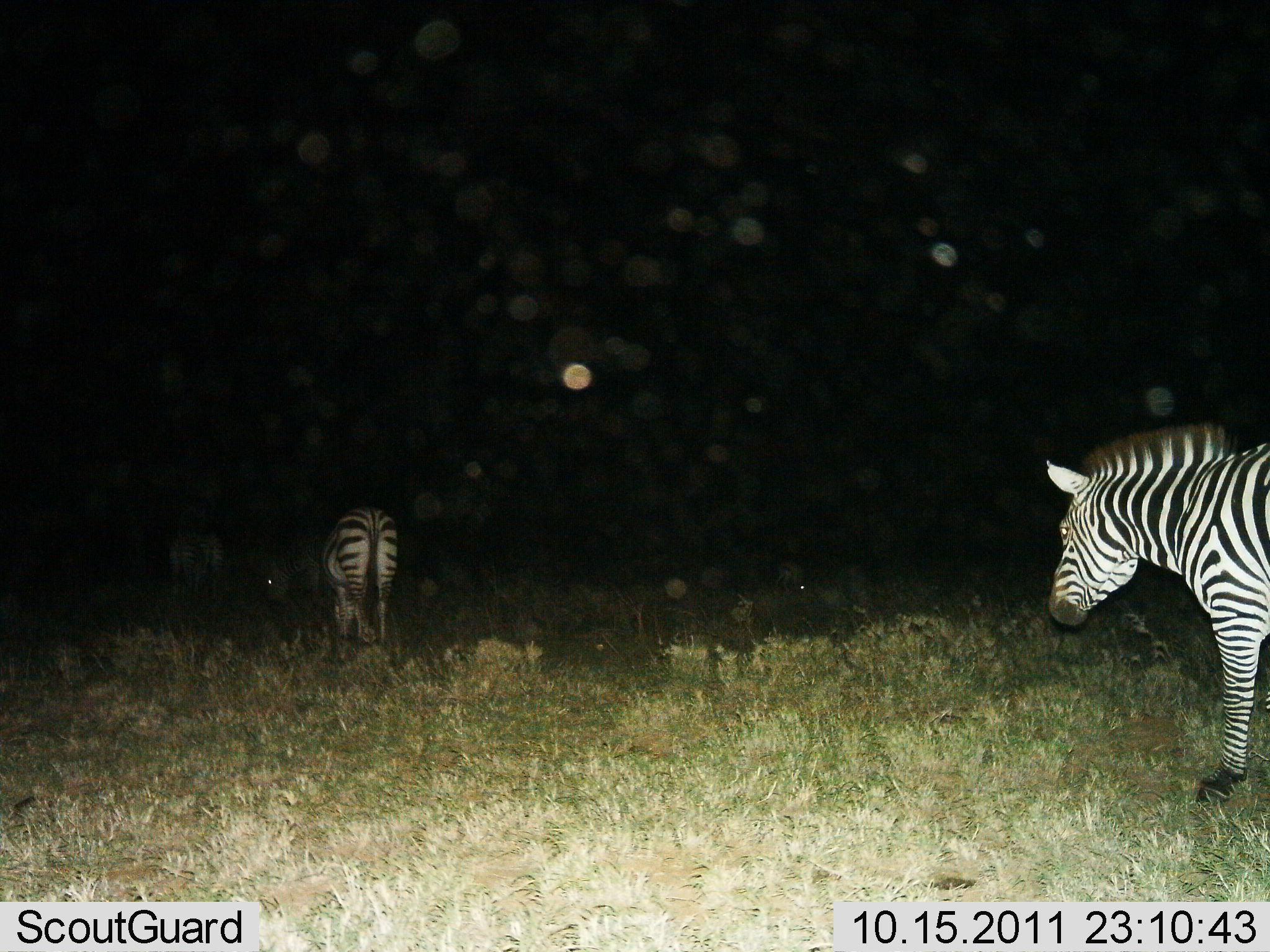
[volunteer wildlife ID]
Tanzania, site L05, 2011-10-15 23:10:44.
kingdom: Animalia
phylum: Chordata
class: Mammalia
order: Perissodactyla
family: Equidae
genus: Equus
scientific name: Equus quagga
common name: plains zebra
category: zebra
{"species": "zebra (plains zebra) (Equus quagga)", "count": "4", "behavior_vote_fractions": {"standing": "8%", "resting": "0%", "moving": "83%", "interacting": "0%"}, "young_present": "0%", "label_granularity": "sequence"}